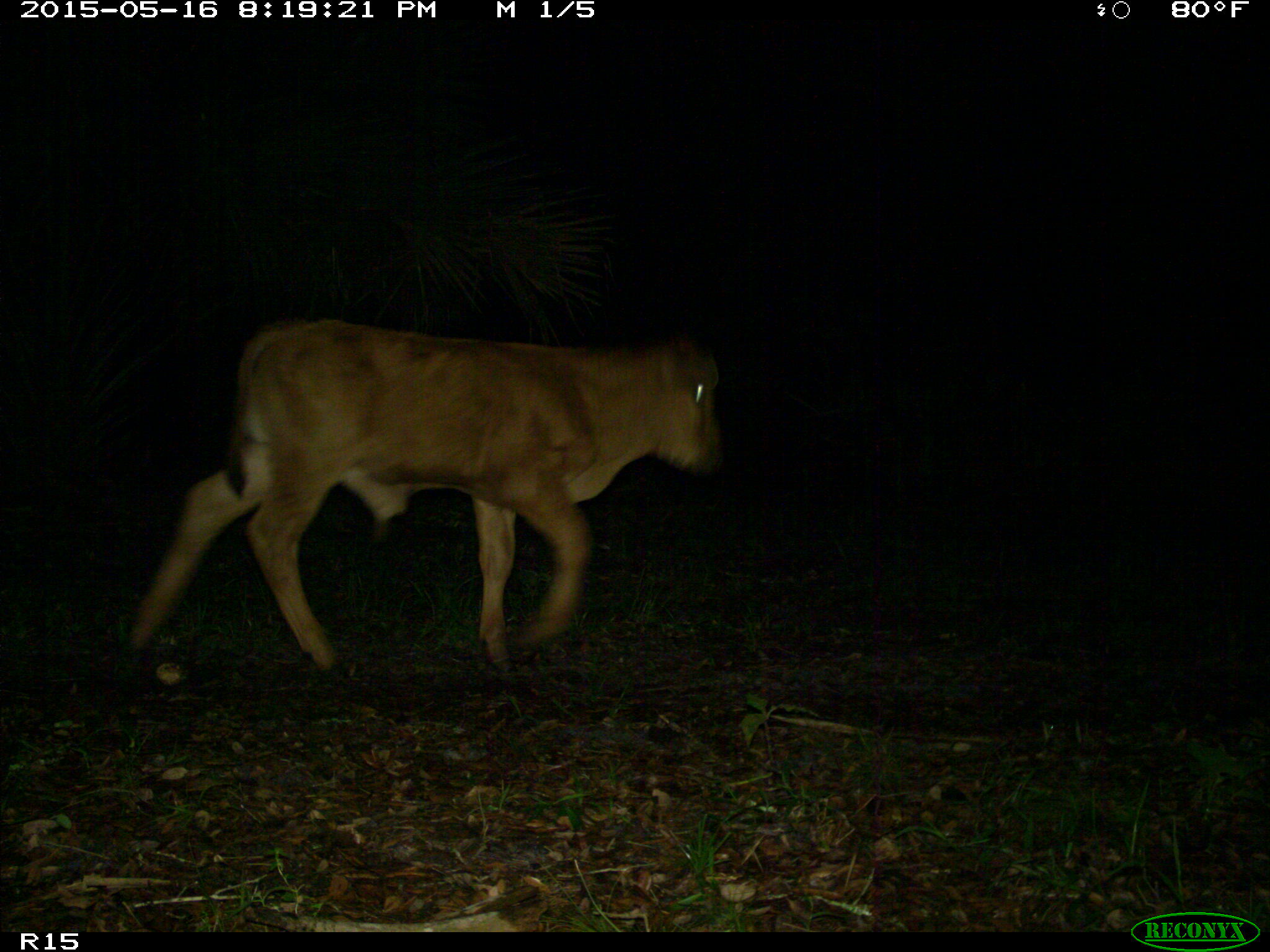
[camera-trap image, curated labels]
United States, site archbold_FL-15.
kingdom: Animalia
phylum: Chordata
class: Mammalia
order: Artiodactyla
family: Bovidae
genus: Bos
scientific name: Bos taurus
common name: domestic cow